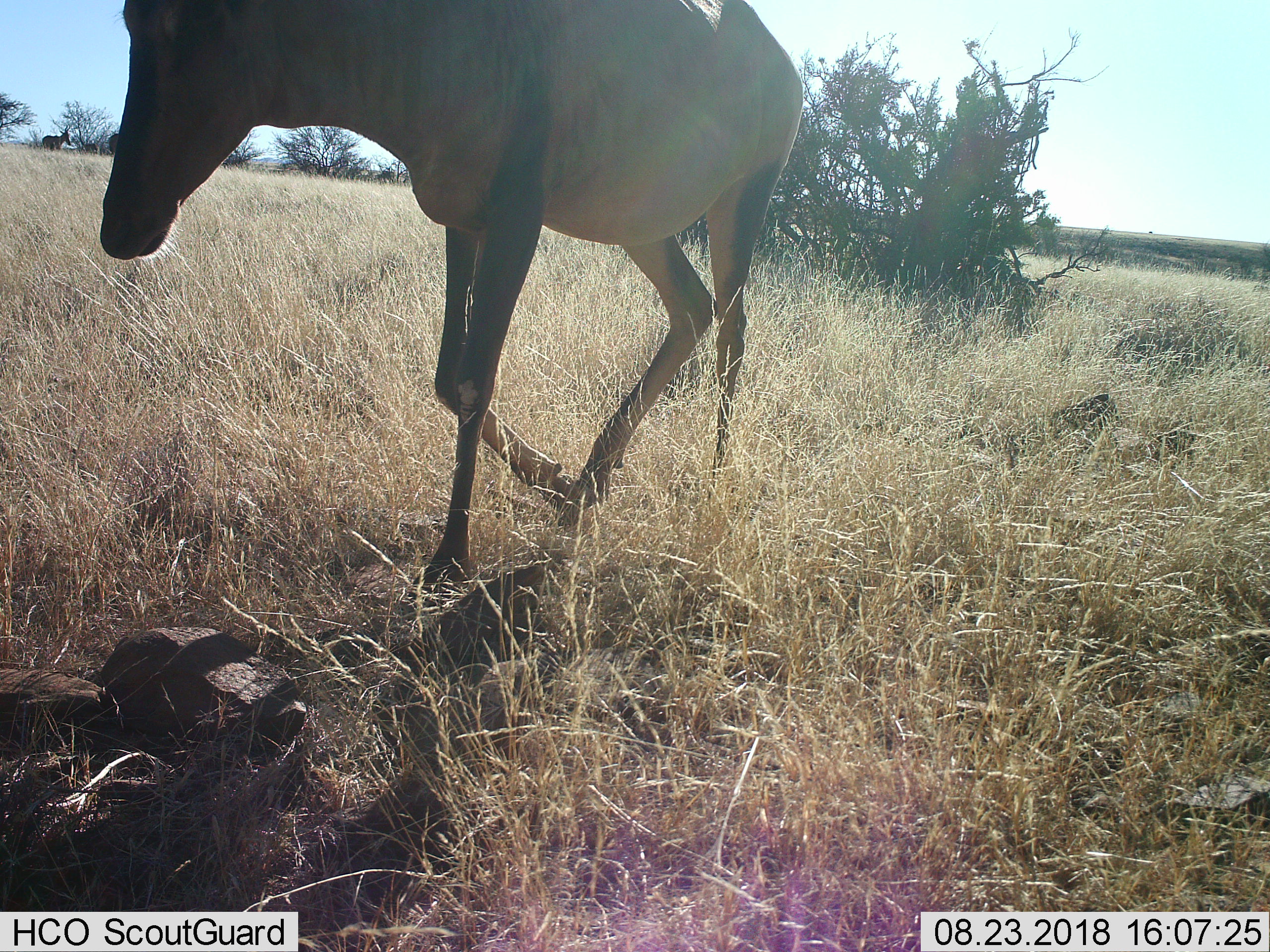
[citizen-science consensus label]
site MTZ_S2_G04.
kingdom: Animalia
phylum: Chordata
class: Mammalia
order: Artiodactyla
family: Bovidae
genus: Alcelaphus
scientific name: Alcelaphus buselaphus caama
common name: red hartebeest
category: hartebeestred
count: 1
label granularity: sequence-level